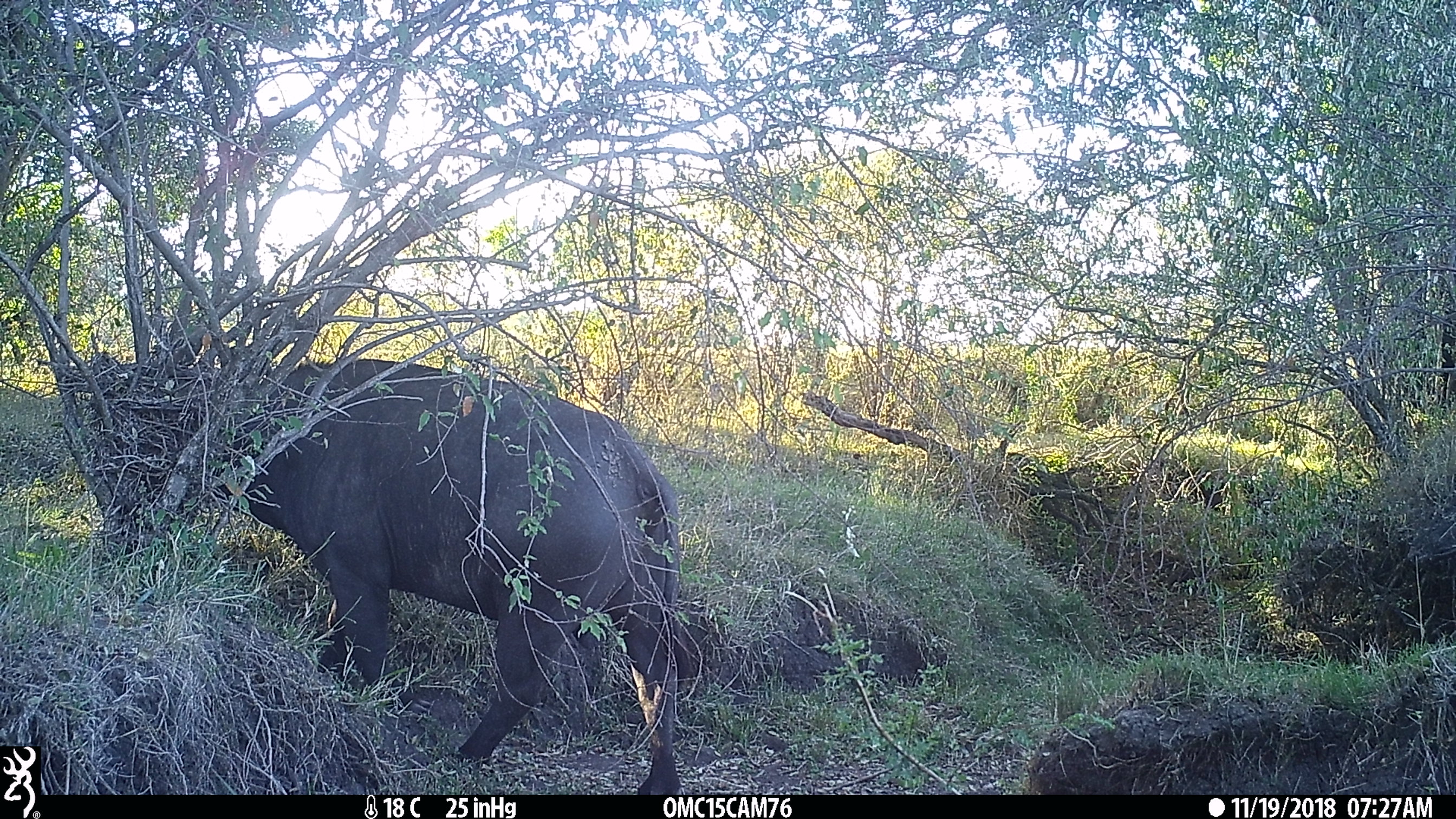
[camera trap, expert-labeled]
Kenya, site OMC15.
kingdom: Animalia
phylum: Chordata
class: Mammalia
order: Artiodactyla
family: Bovidae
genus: Syncerus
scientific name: Syncerus caffer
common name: buffalo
Buffalo (Syncerus caffer).